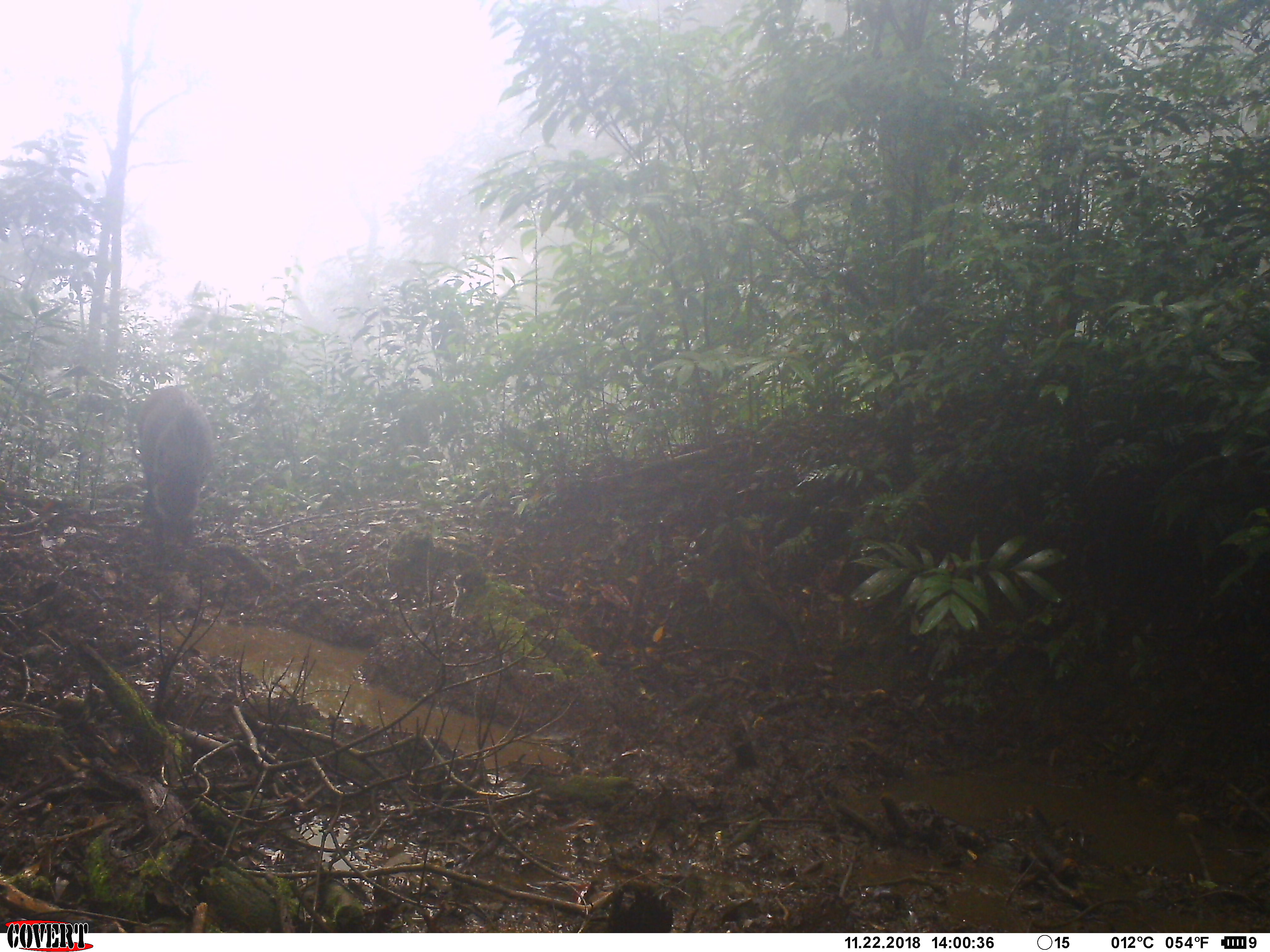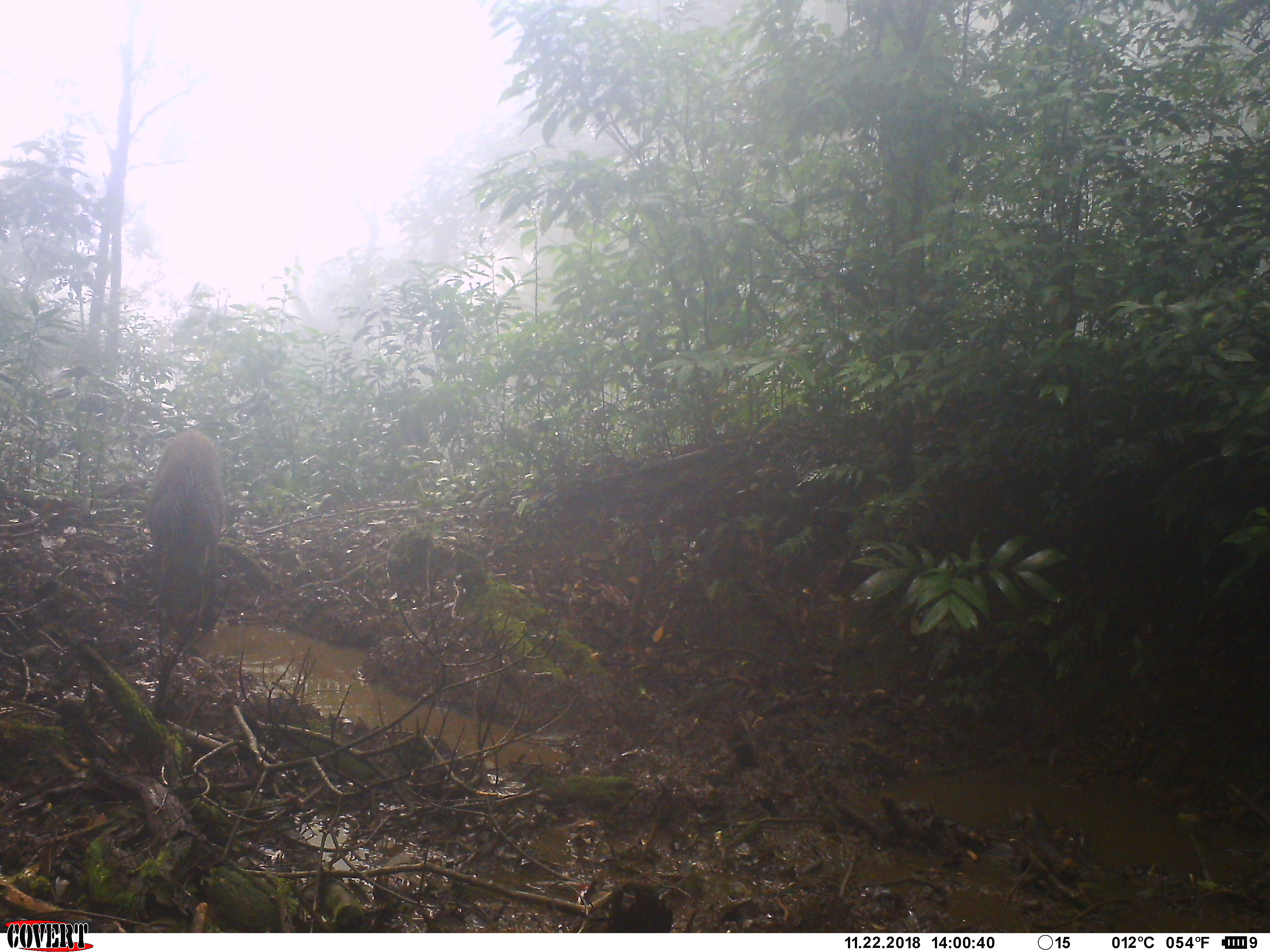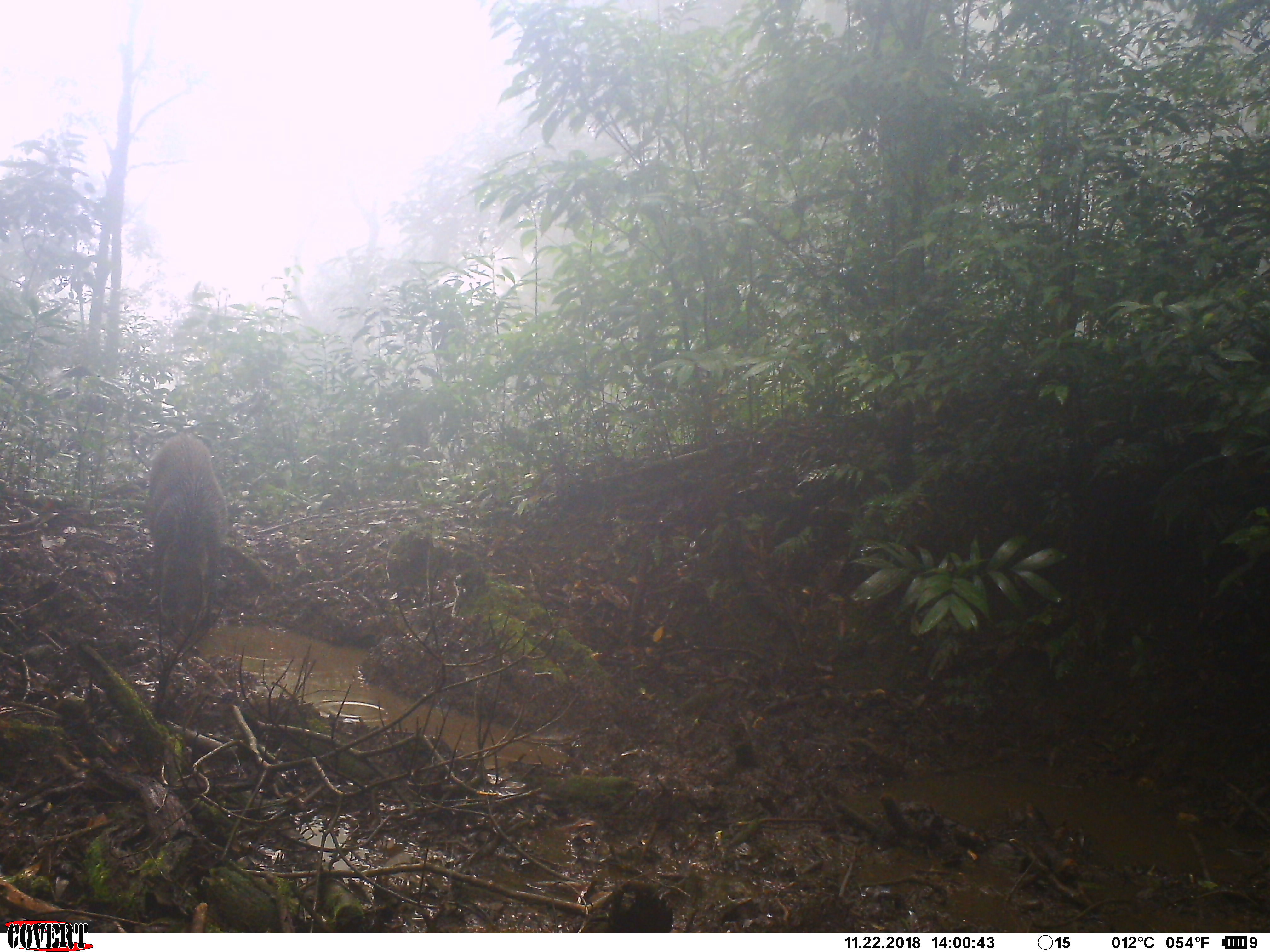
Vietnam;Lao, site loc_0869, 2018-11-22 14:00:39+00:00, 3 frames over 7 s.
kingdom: Animalia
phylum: Chordata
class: Mammalia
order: Artiodactyla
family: Suidae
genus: Sus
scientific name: Sus scrofa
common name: eurasian wild pig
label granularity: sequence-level